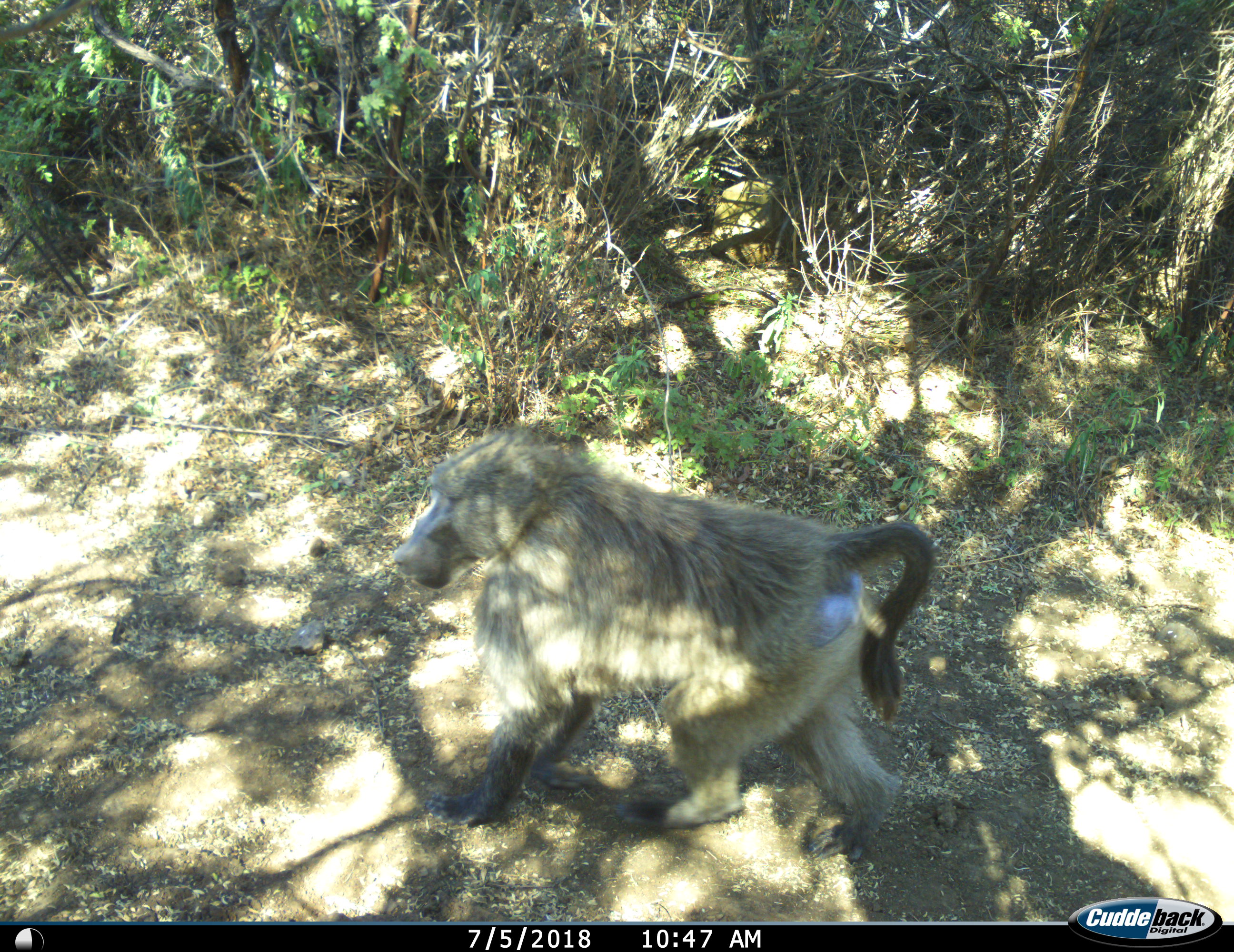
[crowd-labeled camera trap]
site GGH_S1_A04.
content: unidentified animal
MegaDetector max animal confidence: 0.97